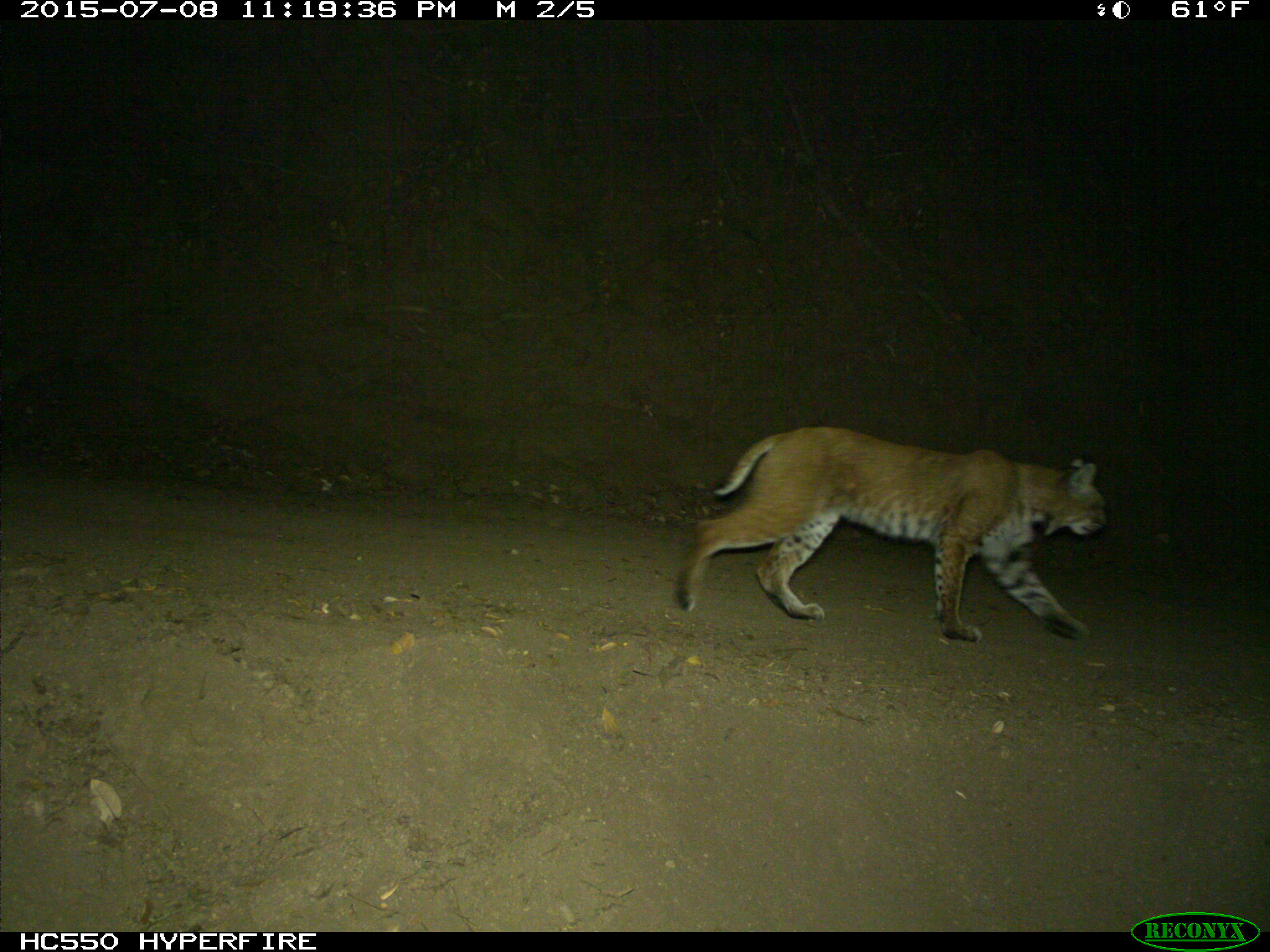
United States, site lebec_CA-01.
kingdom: Animalia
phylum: Chordata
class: Mammalia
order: Carnivora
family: Felidae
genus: Lynx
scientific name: Lynx rufus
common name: bobcat